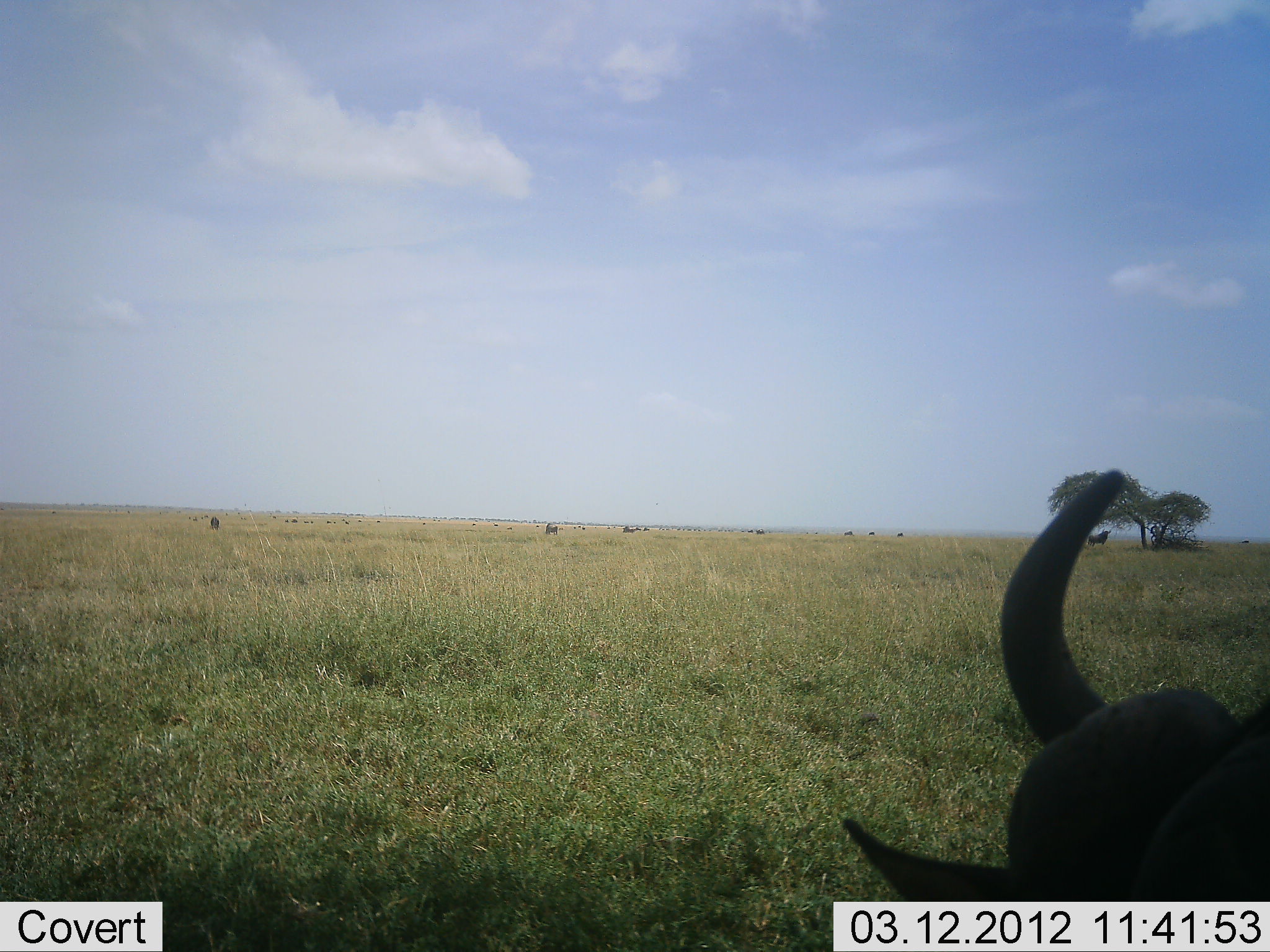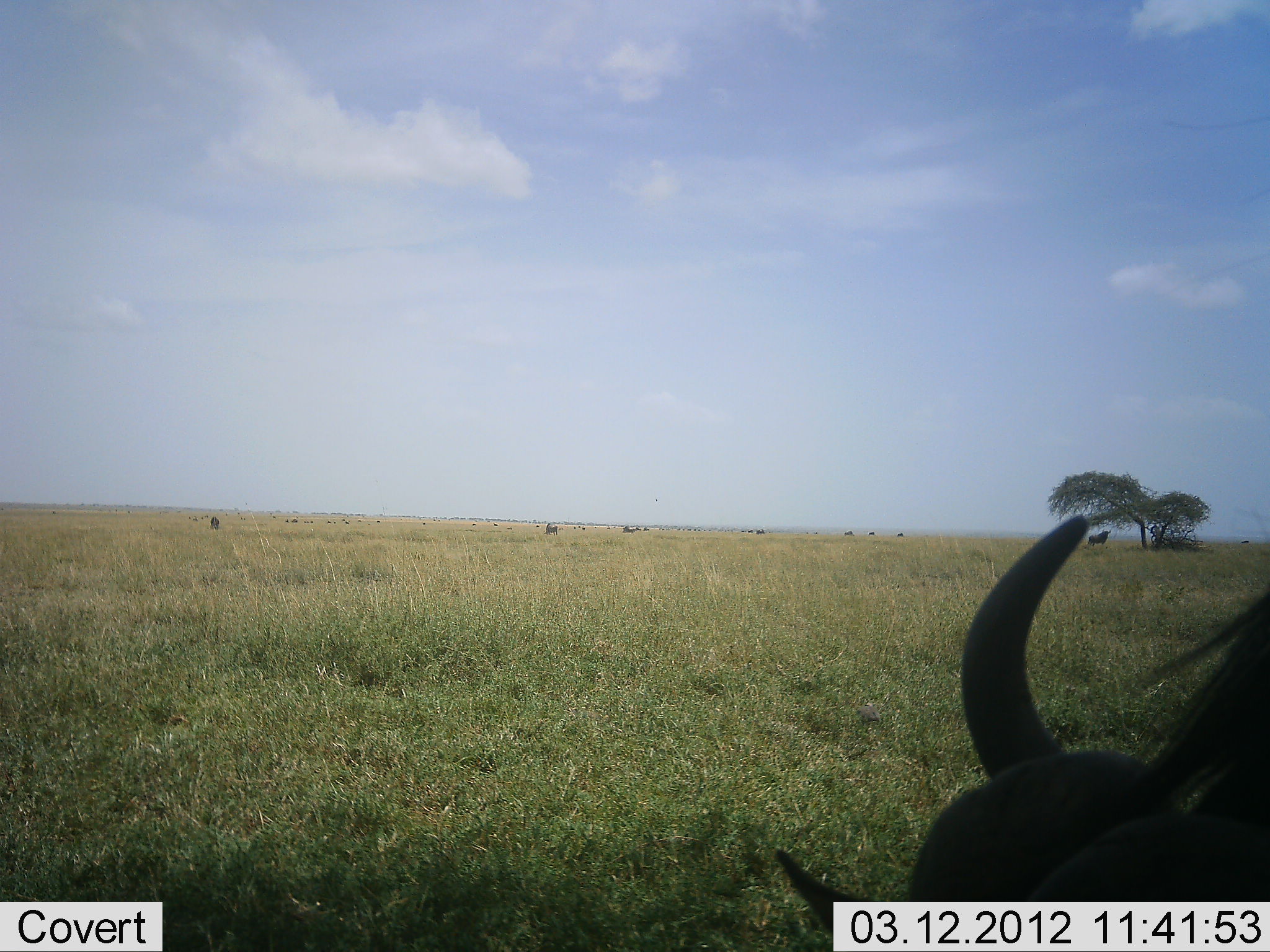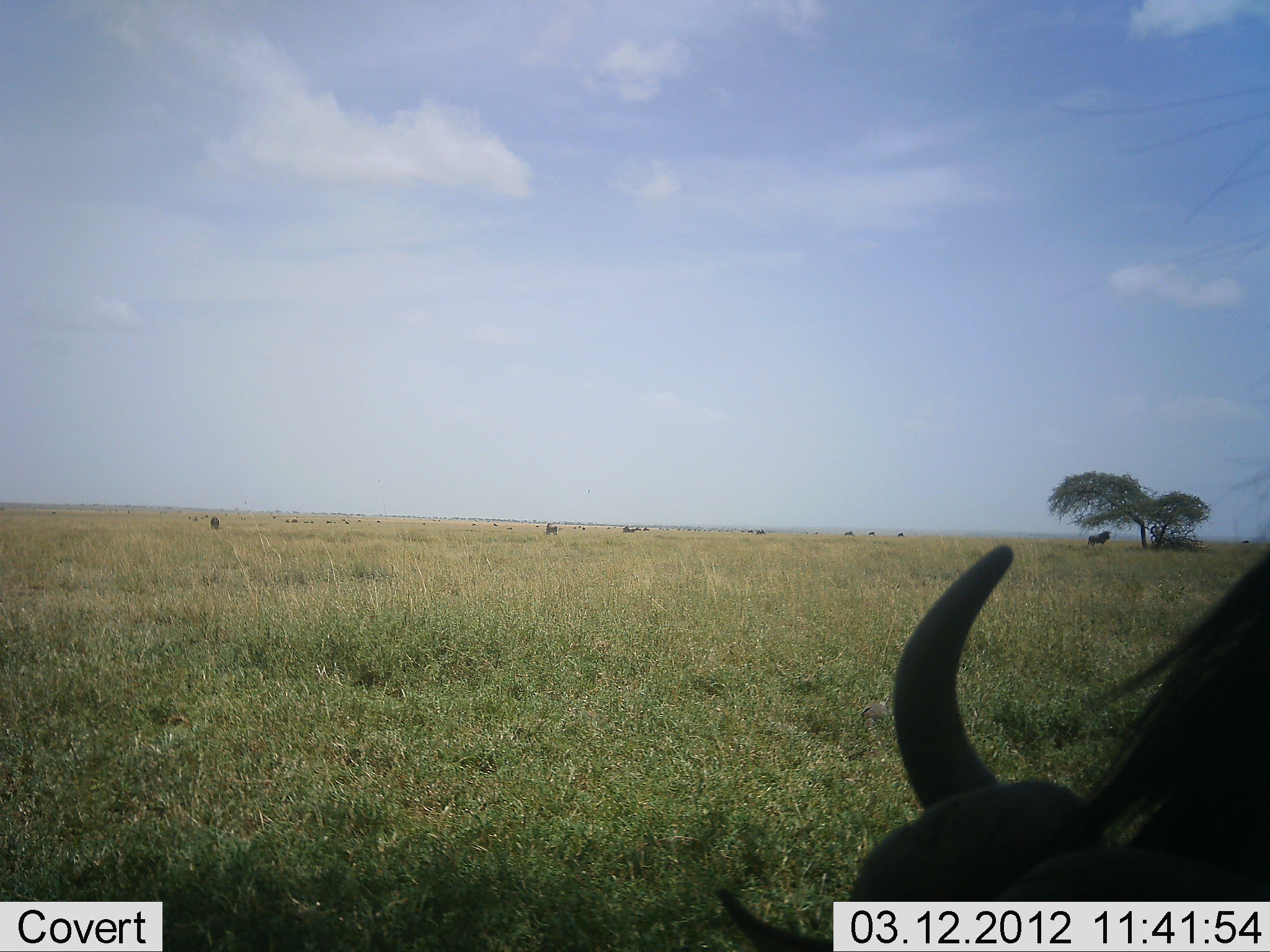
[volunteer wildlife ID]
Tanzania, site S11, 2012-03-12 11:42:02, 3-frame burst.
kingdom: Animalia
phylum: Chordata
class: Mammalia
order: Artiodactyla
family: Bovidae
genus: Connochaetes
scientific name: Connochaetes taurinus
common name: blue wildebeest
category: wildebeest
Wildebeest (blue wildebeest) (Connochaetes taurinus), count 1. Behavior (volunteer vote fractions): standing 52%, resting 52%, moving 7%, interacting 0%. Young present (vote fraction): 0%. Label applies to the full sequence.